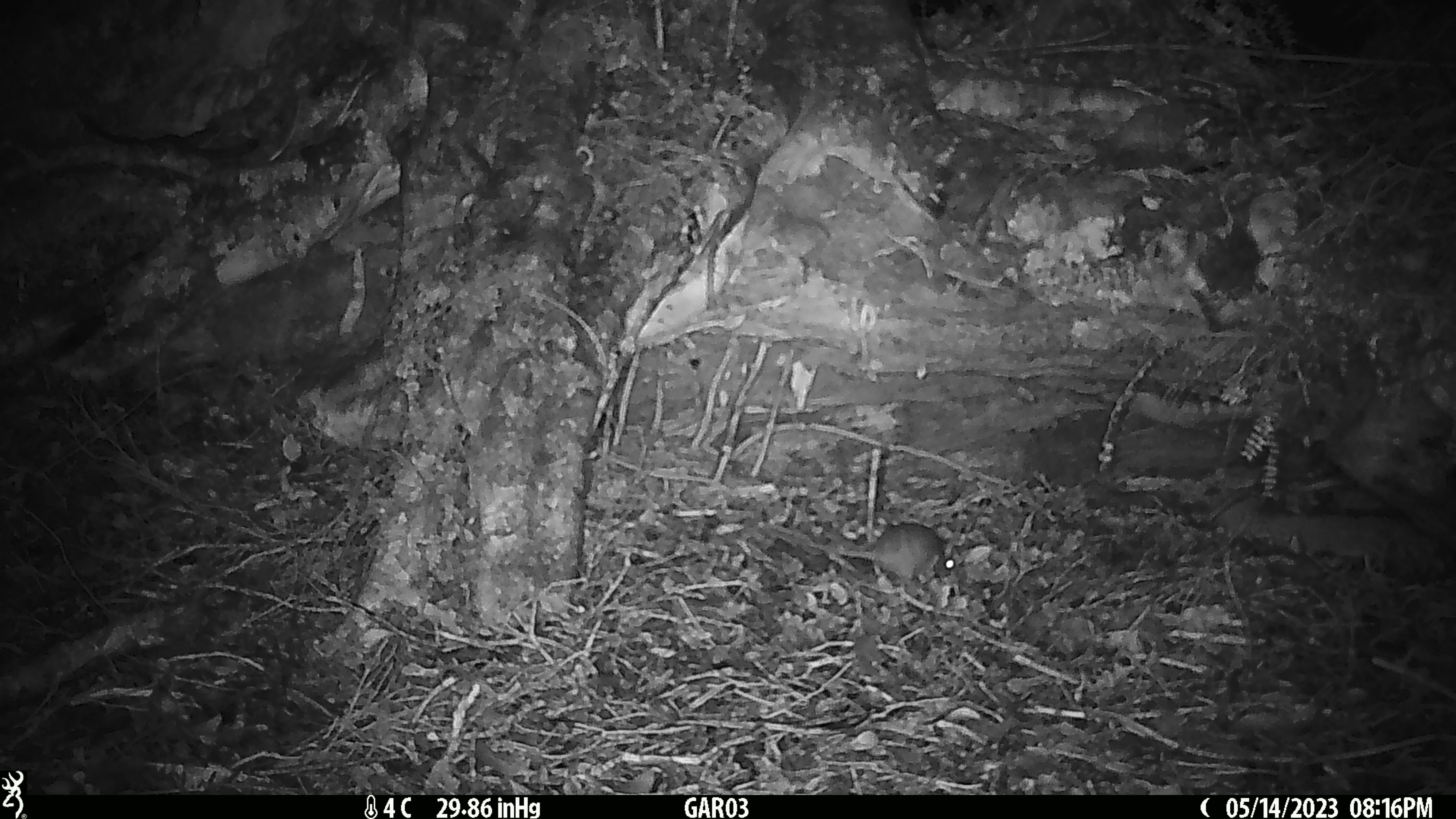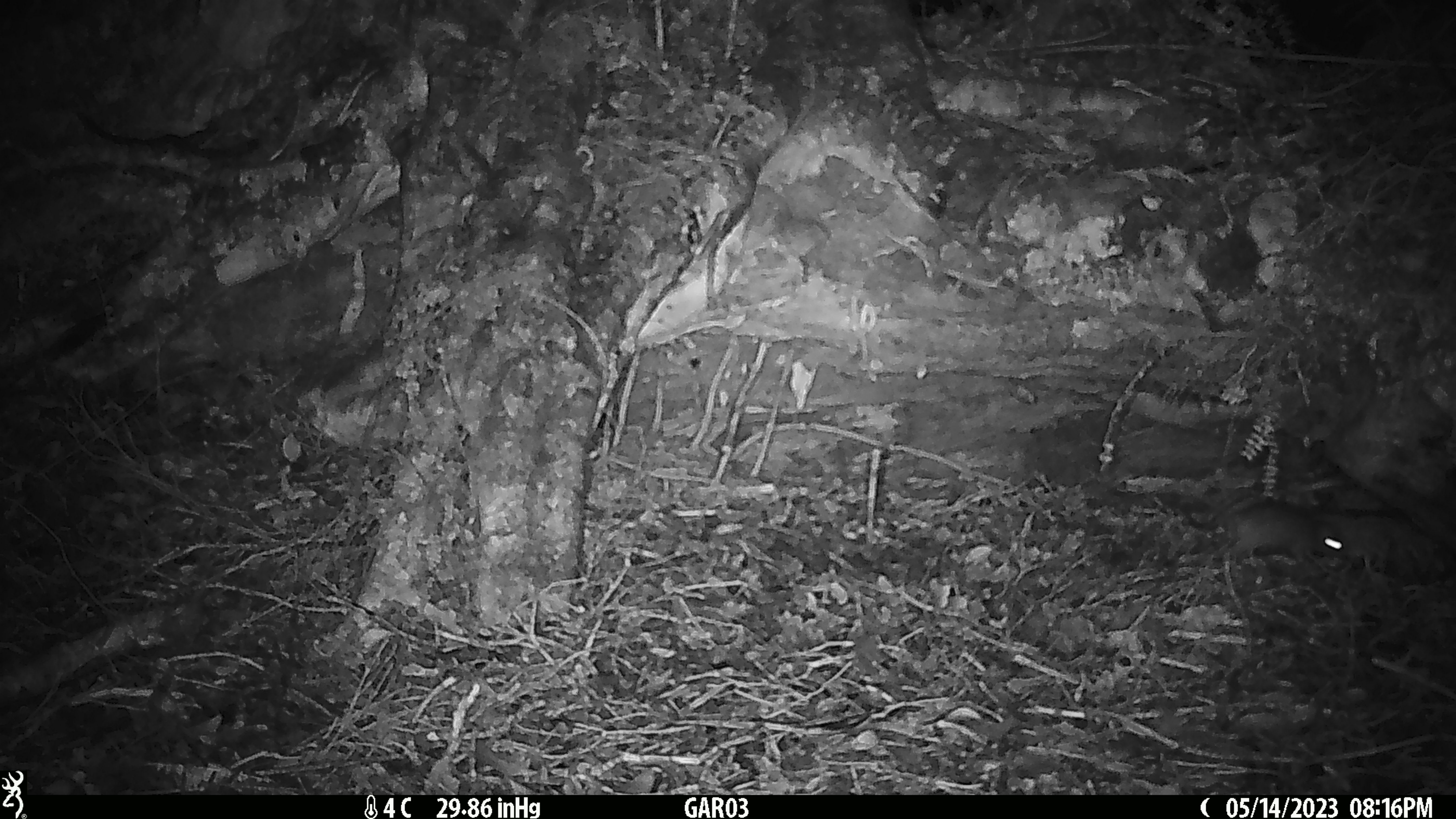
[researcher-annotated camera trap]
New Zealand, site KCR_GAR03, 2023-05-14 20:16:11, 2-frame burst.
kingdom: Animalia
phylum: Chordata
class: Mammalia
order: Rodentia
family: Muridae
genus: Rattus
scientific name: Rattus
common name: rat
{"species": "rat (Rattus)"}